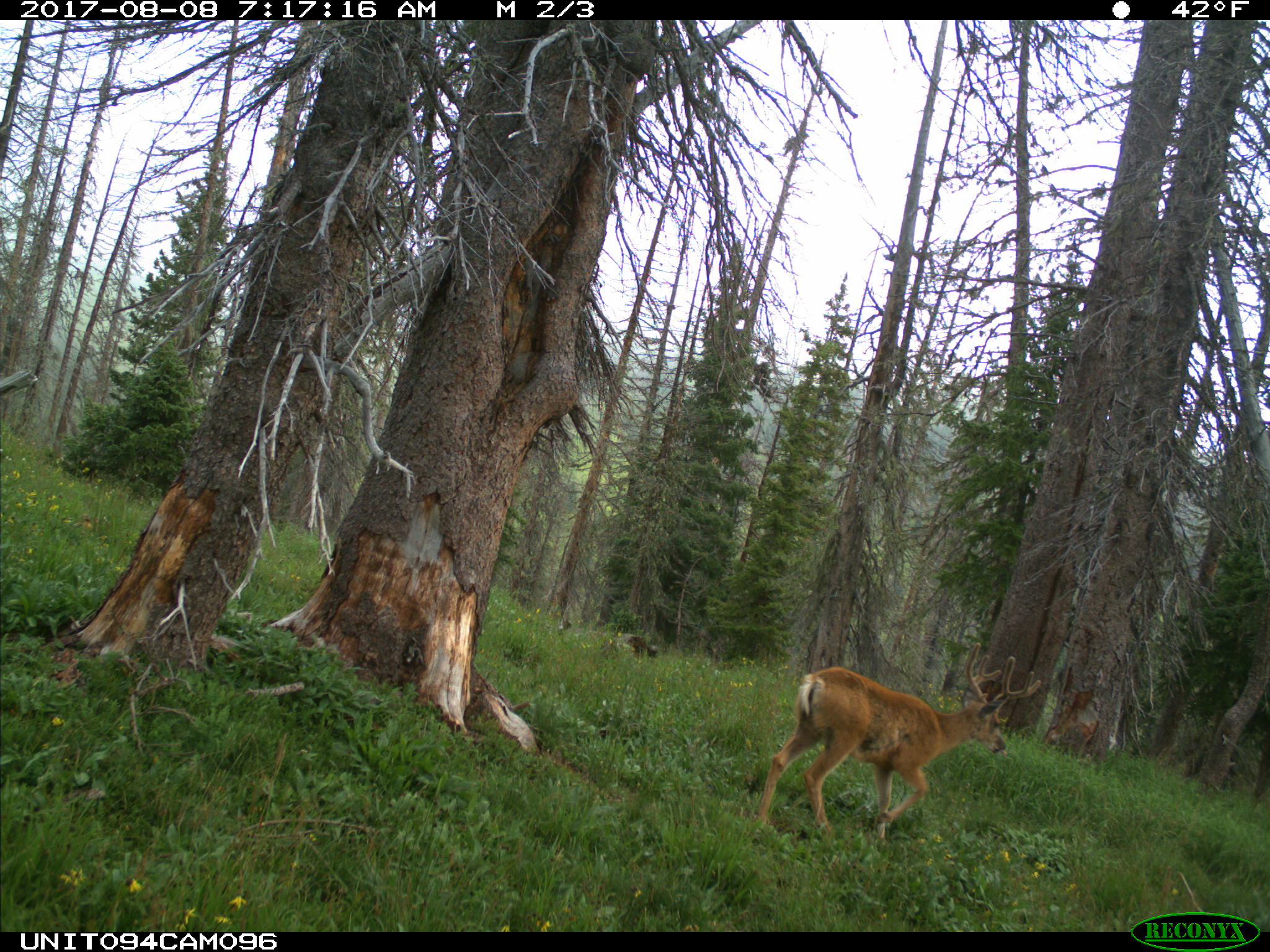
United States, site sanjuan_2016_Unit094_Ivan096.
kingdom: Animalia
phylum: Chordata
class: Mammalia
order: Artiodactyla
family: Cervidae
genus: Odocoileus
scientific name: Odocoileus hemionus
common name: mule deer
Odocoileus hemionus (mule deer).